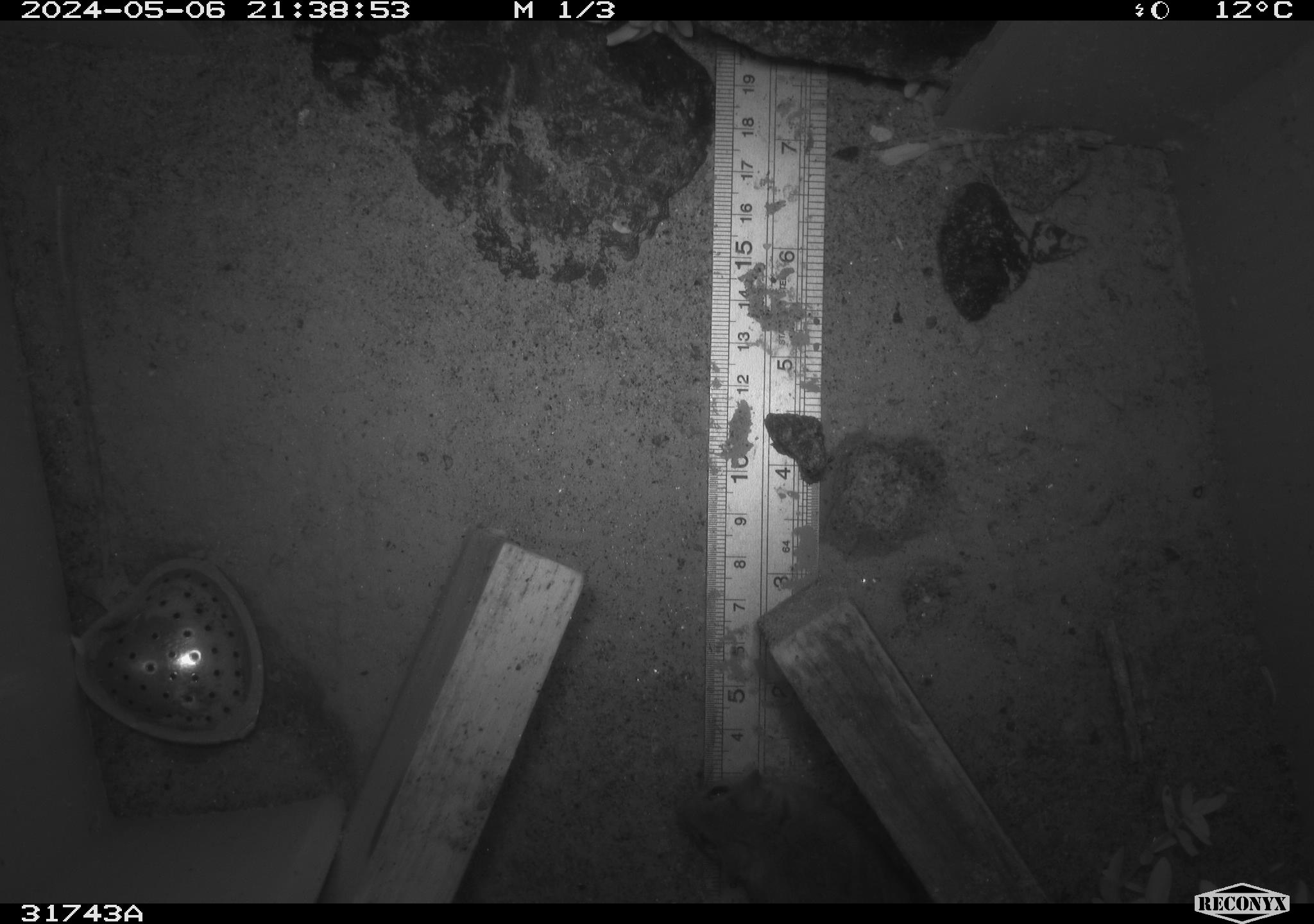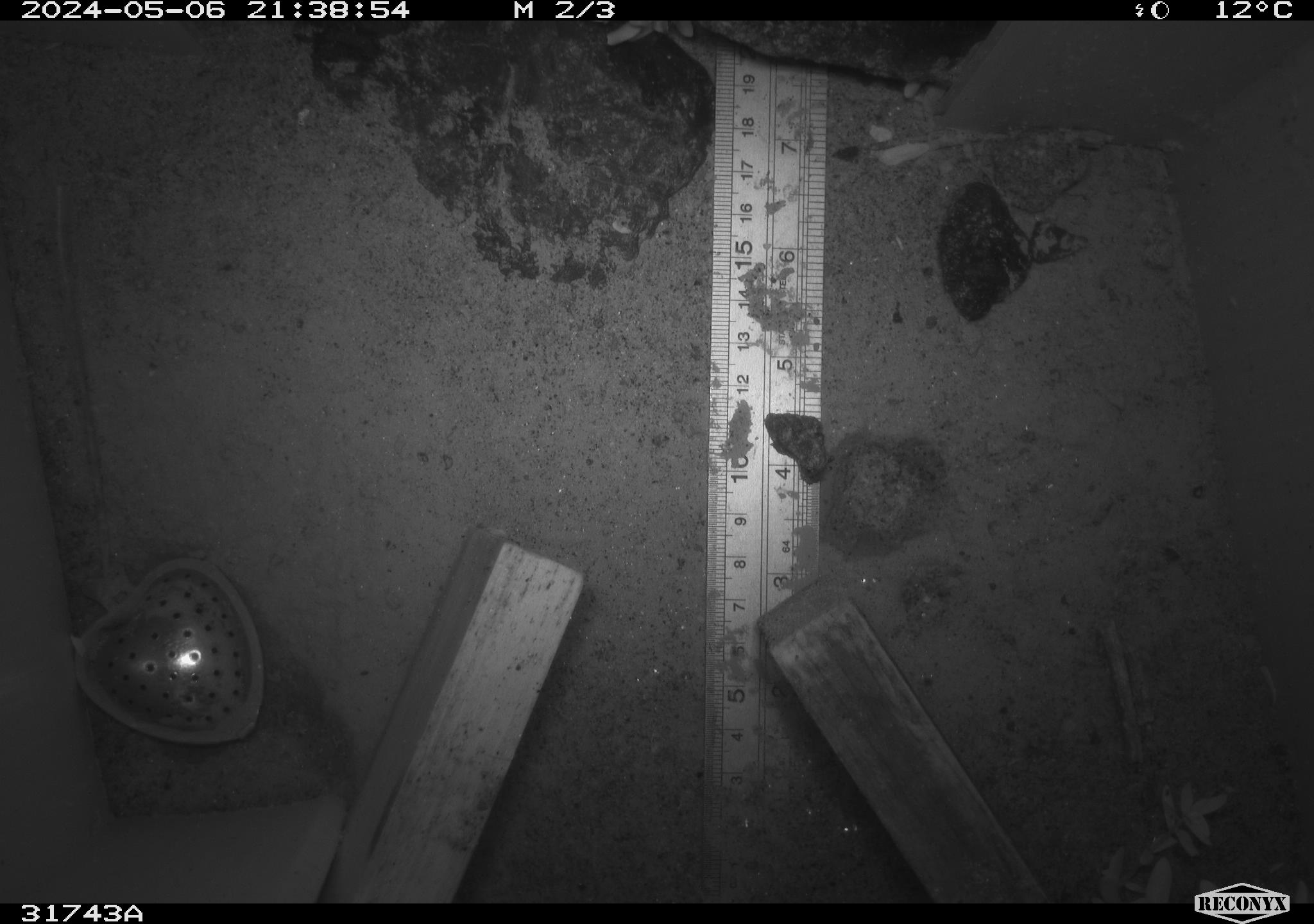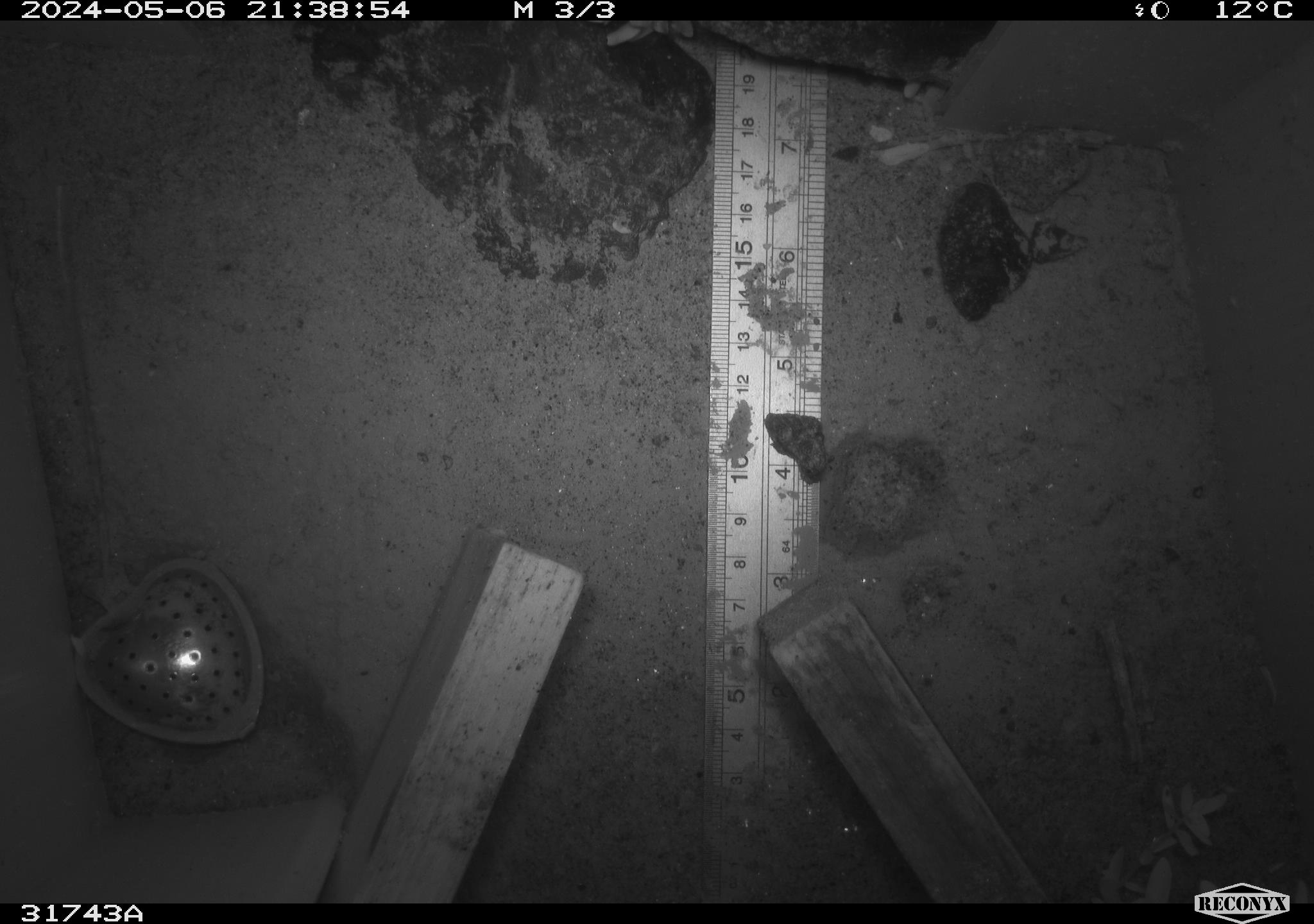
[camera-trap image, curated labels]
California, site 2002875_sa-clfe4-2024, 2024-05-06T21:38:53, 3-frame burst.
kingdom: Animalia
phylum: Chordata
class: Mammalia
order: Rodentia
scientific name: Rodentia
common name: mouse species